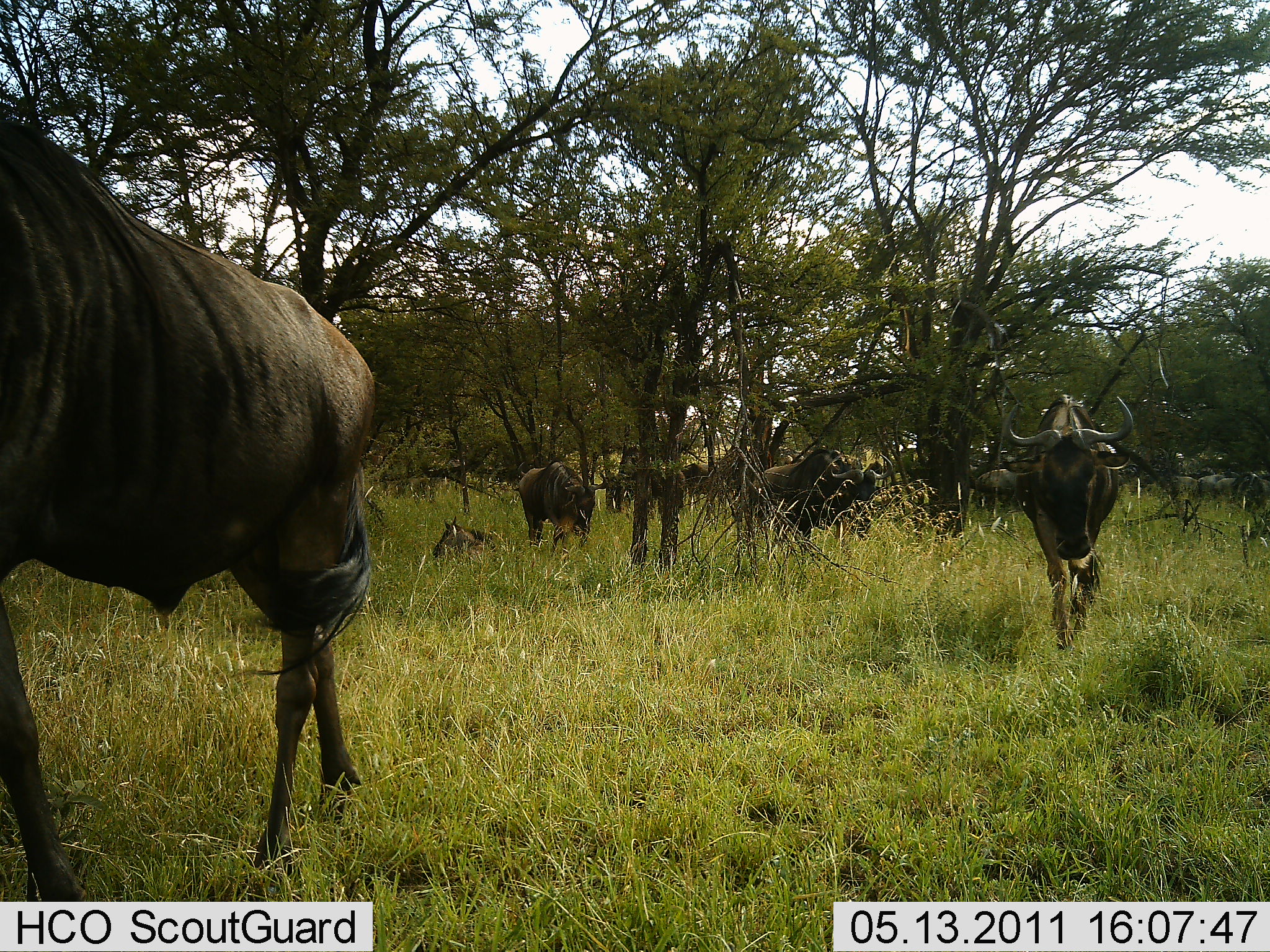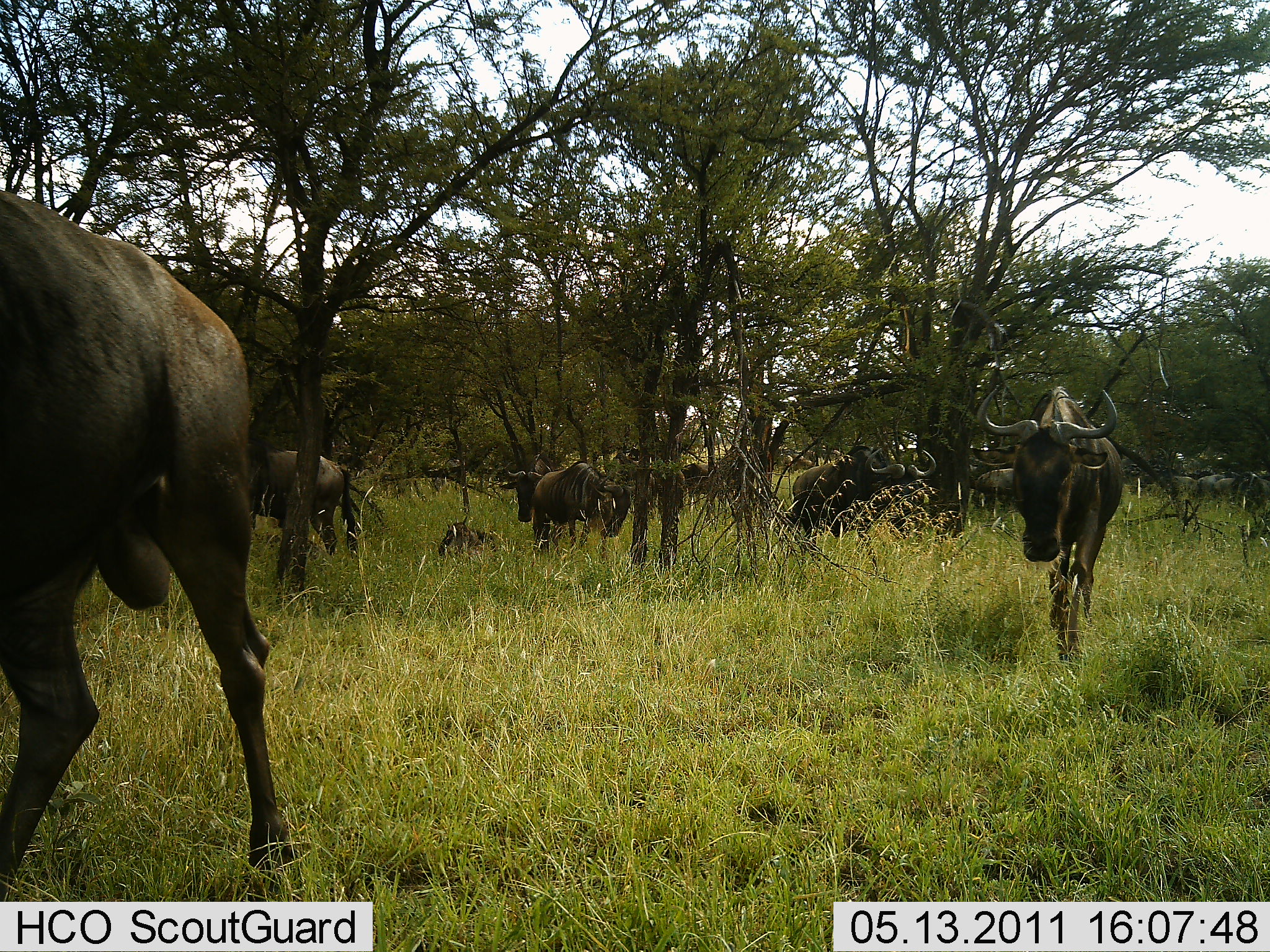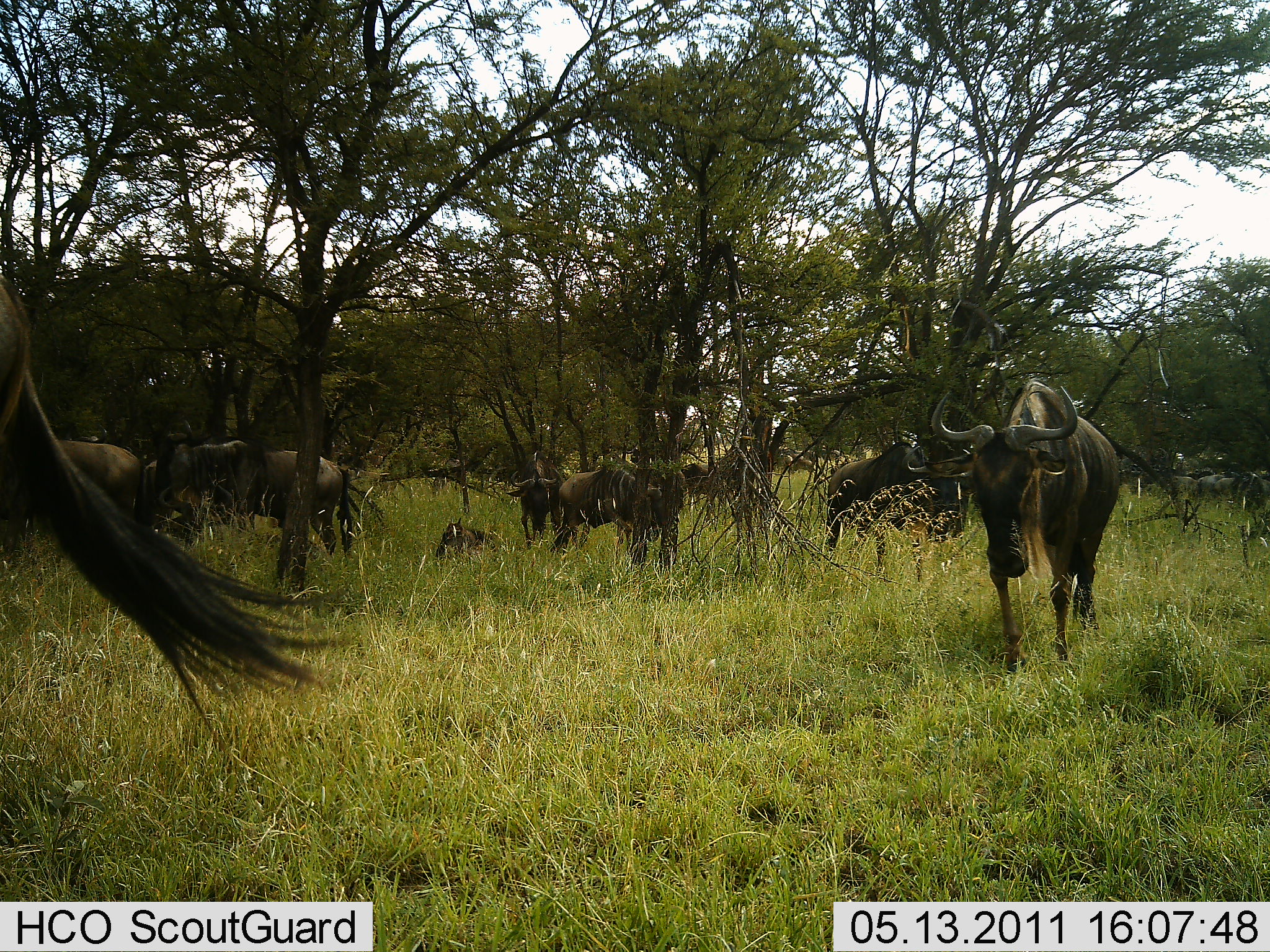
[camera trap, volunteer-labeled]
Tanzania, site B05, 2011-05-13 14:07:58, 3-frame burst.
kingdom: Animalia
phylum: Chordata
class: Mammalia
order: Artiodactyla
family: Bovidae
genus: Connochaetes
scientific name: Connochaetes taurinus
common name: blue wildebeest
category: wildebeest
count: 10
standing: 36%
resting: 55%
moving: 91%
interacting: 0%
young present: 9%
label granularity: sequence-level